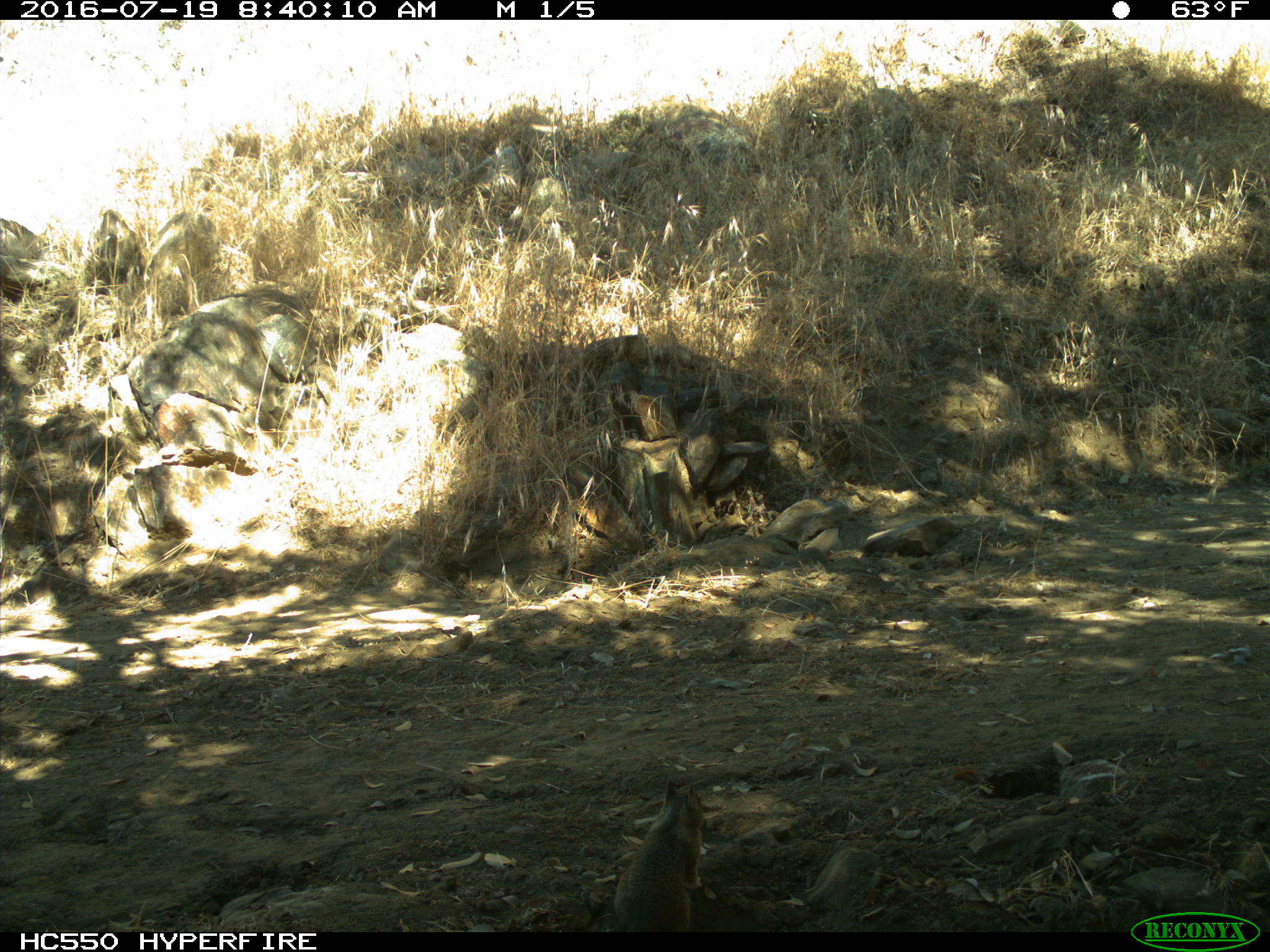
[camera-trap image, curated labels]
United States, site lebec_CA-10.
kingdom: Animalia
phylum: Chordata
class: Mammalia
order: Rodentia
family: Sciuridae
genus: Otospermophilus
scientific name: Otospermophilus beecheyi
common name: california ground squirrel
Otospermophilus beecheyi (california ground squirrel).